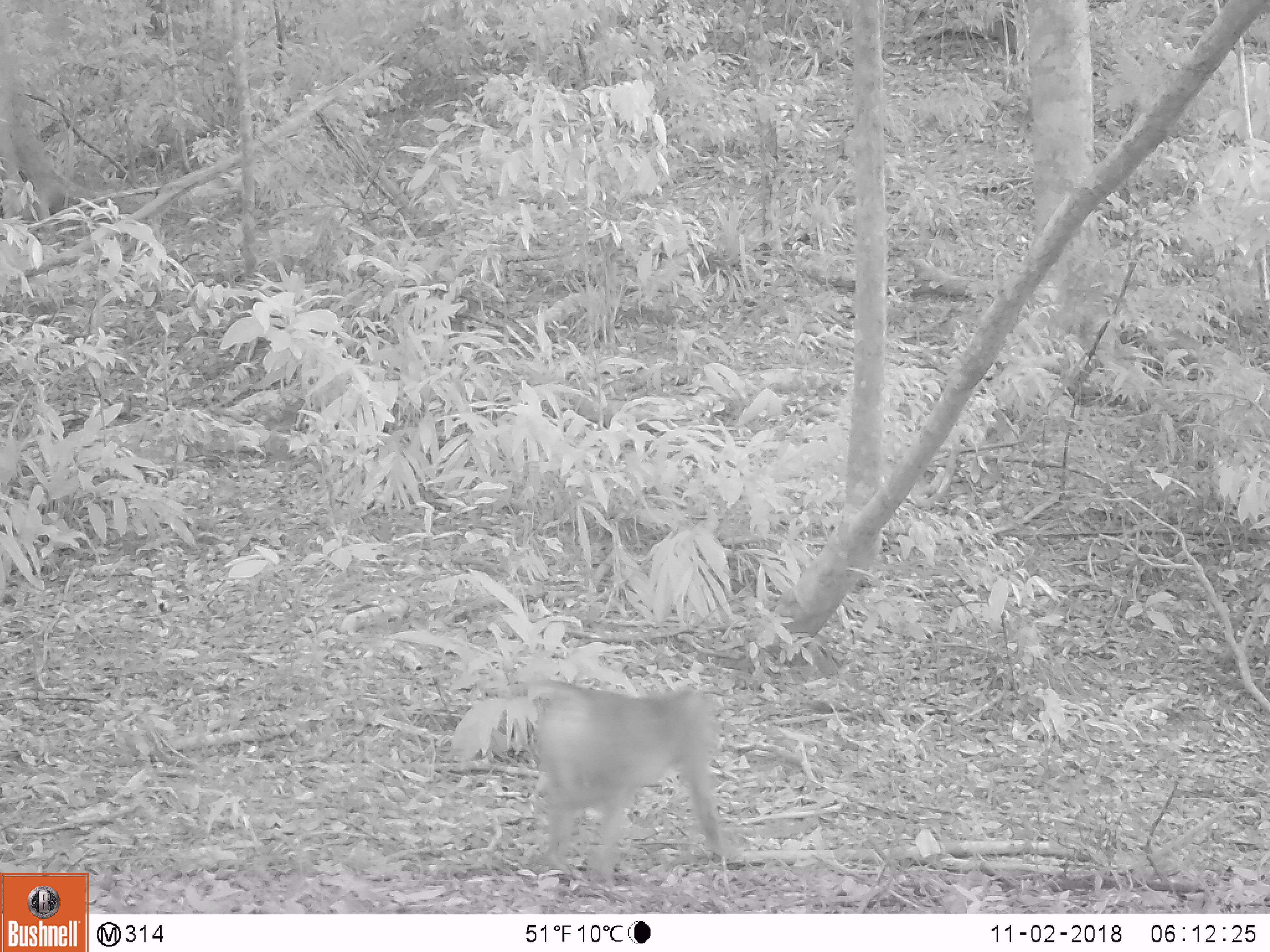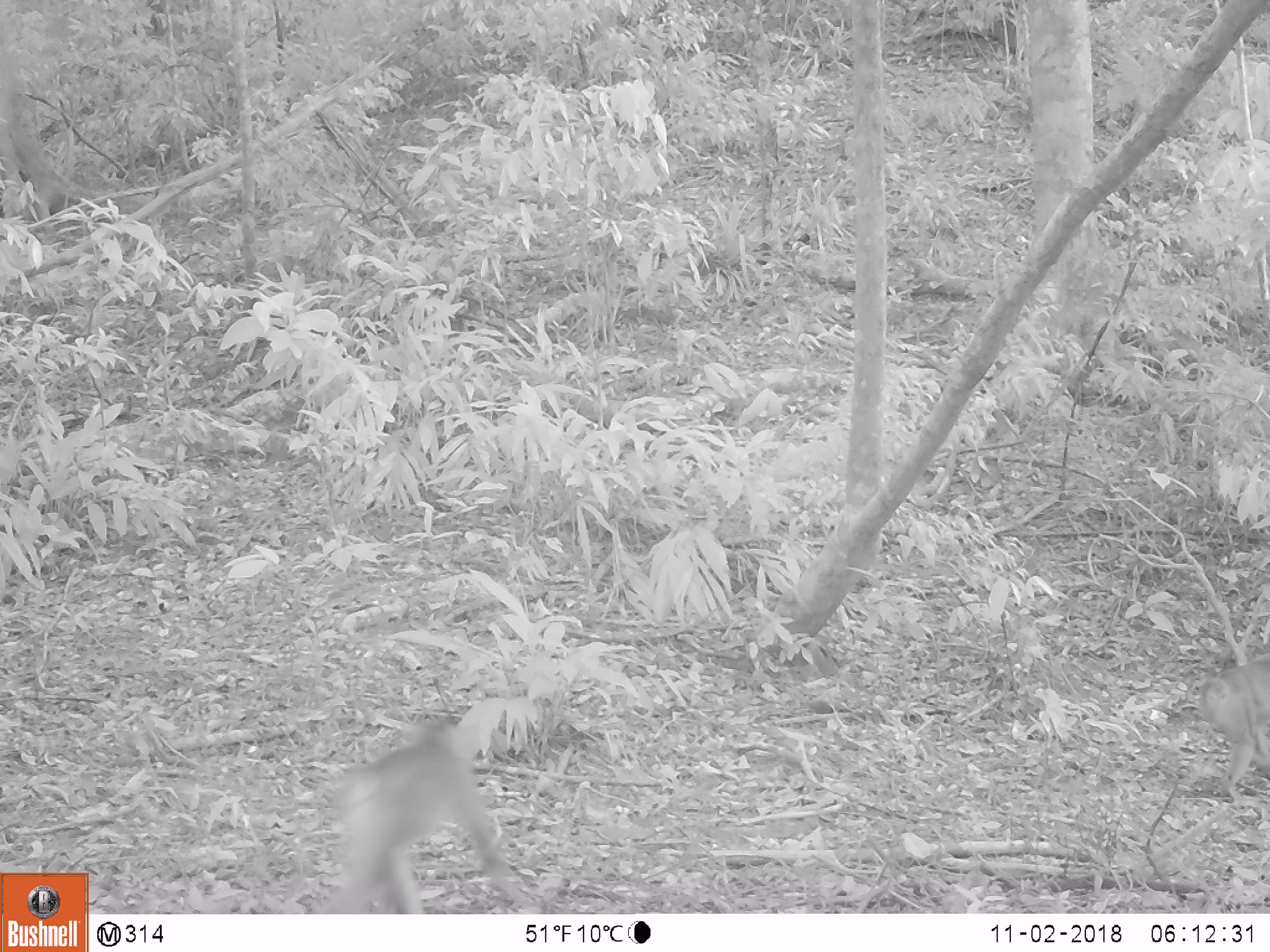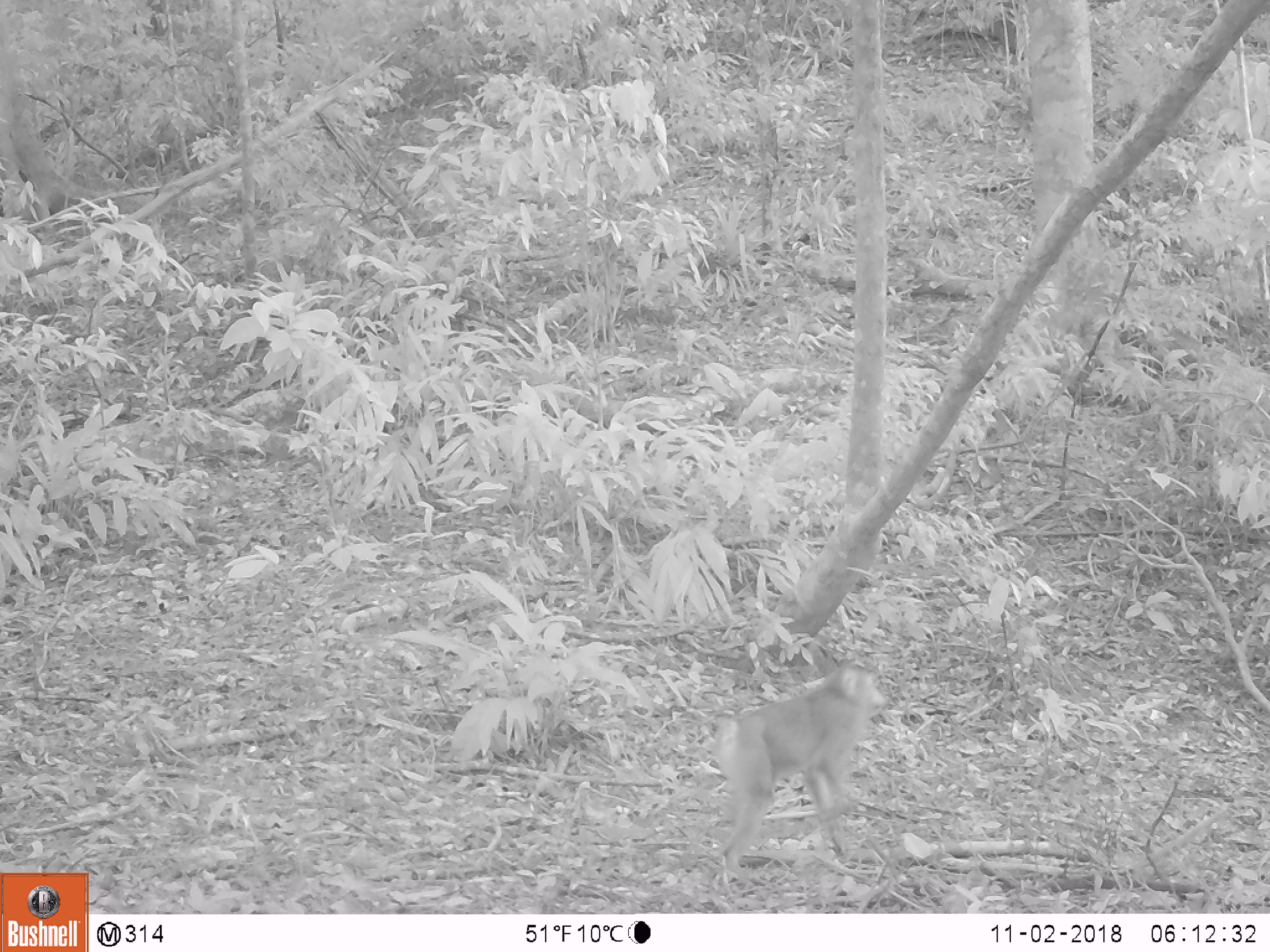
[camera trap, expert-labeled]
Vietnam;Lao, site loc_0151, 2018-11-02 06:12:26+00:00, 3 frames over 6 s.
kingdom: Animalia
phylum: Chordata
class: Mammalia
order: Primates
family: Cercopithecidae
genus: Macaca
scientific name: Macaca nemestrina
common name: pig-tailed macaque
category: pig tailed macaque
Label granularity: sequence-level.